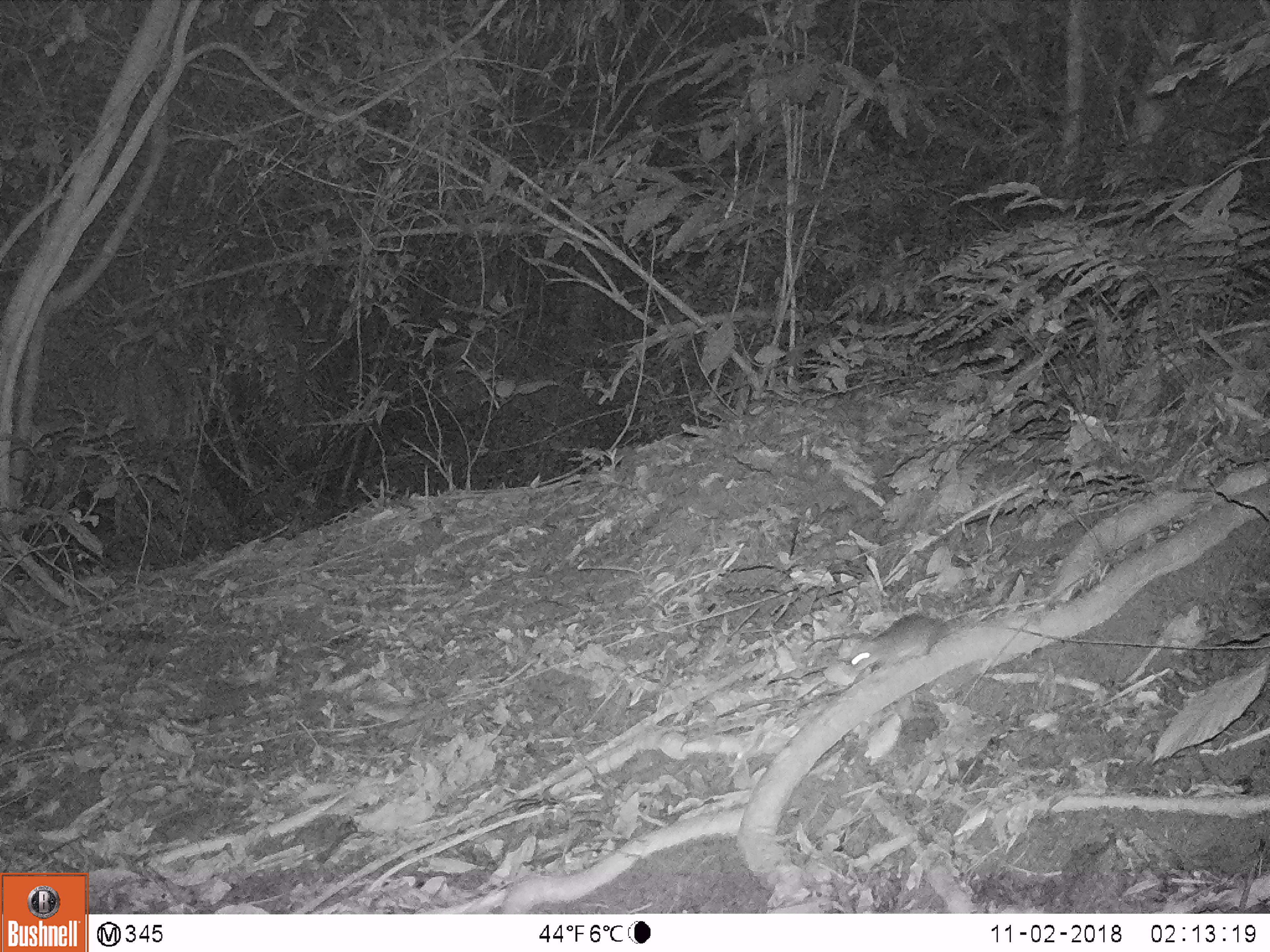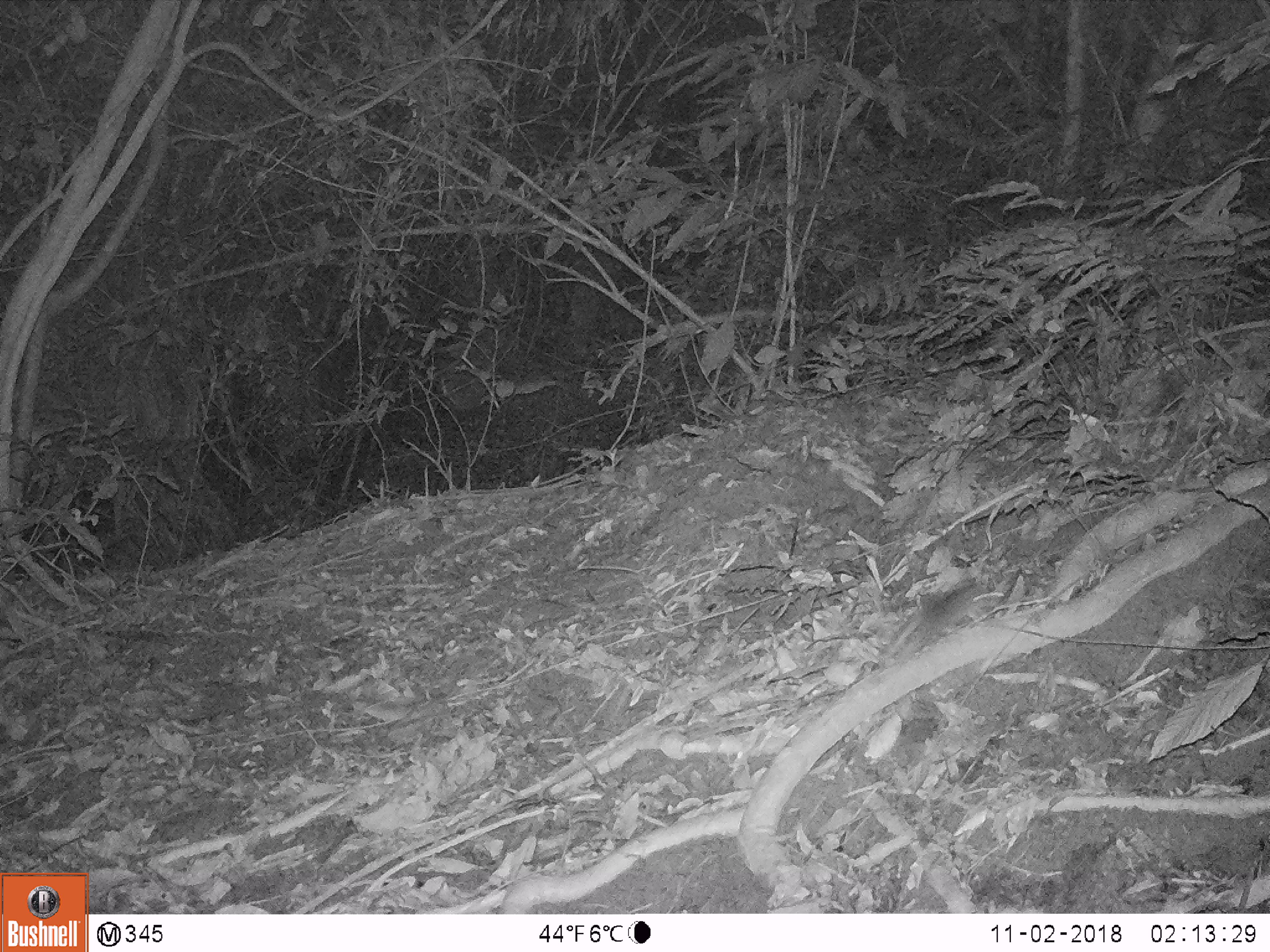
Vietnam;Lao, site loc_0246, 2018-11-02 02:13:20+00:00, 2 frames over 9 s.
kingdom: Animalia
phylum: Chordata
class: Mammalia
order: Rodentia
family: Muridae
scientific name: Muridae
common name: old-world mice and rats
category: unidentified murid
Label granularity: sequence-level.